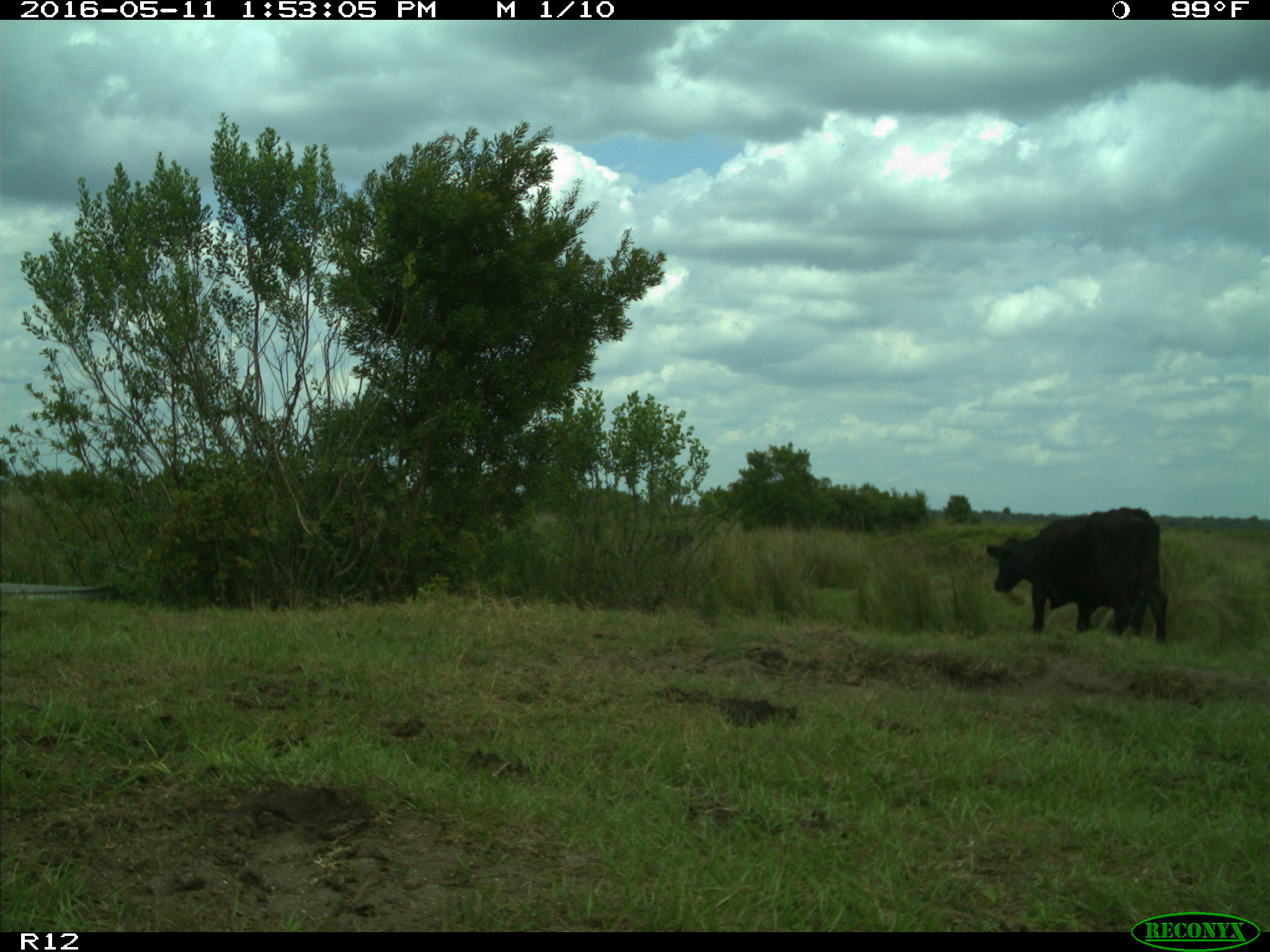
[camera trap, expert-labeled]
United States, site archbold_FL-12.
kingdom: Animalia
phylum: Chordata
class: Mammalia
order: Artiodactyla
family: Bovidae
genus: Bos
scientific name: Bos taurus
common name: domestic cow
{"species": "Bos taurus (domestic cow)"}